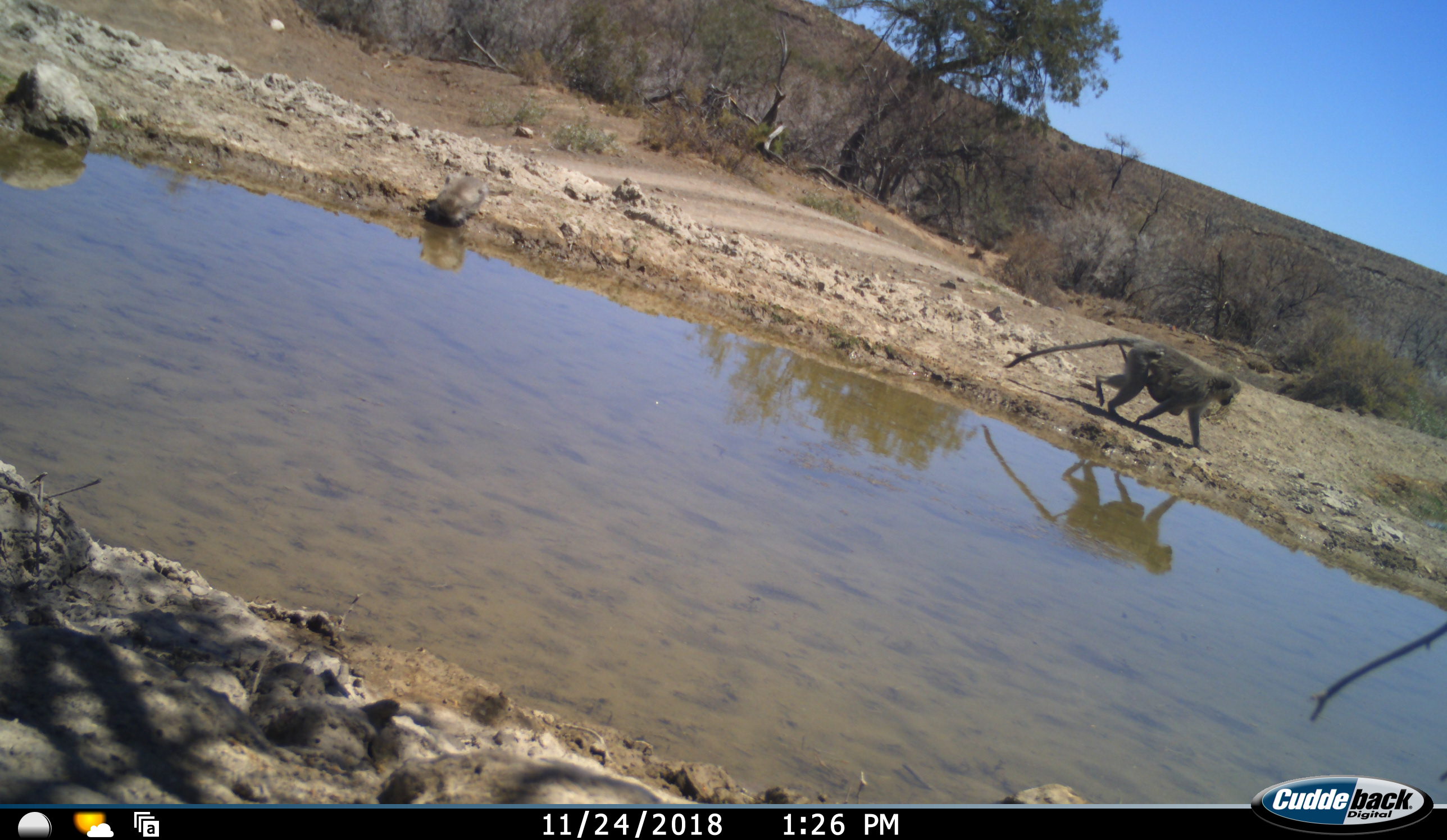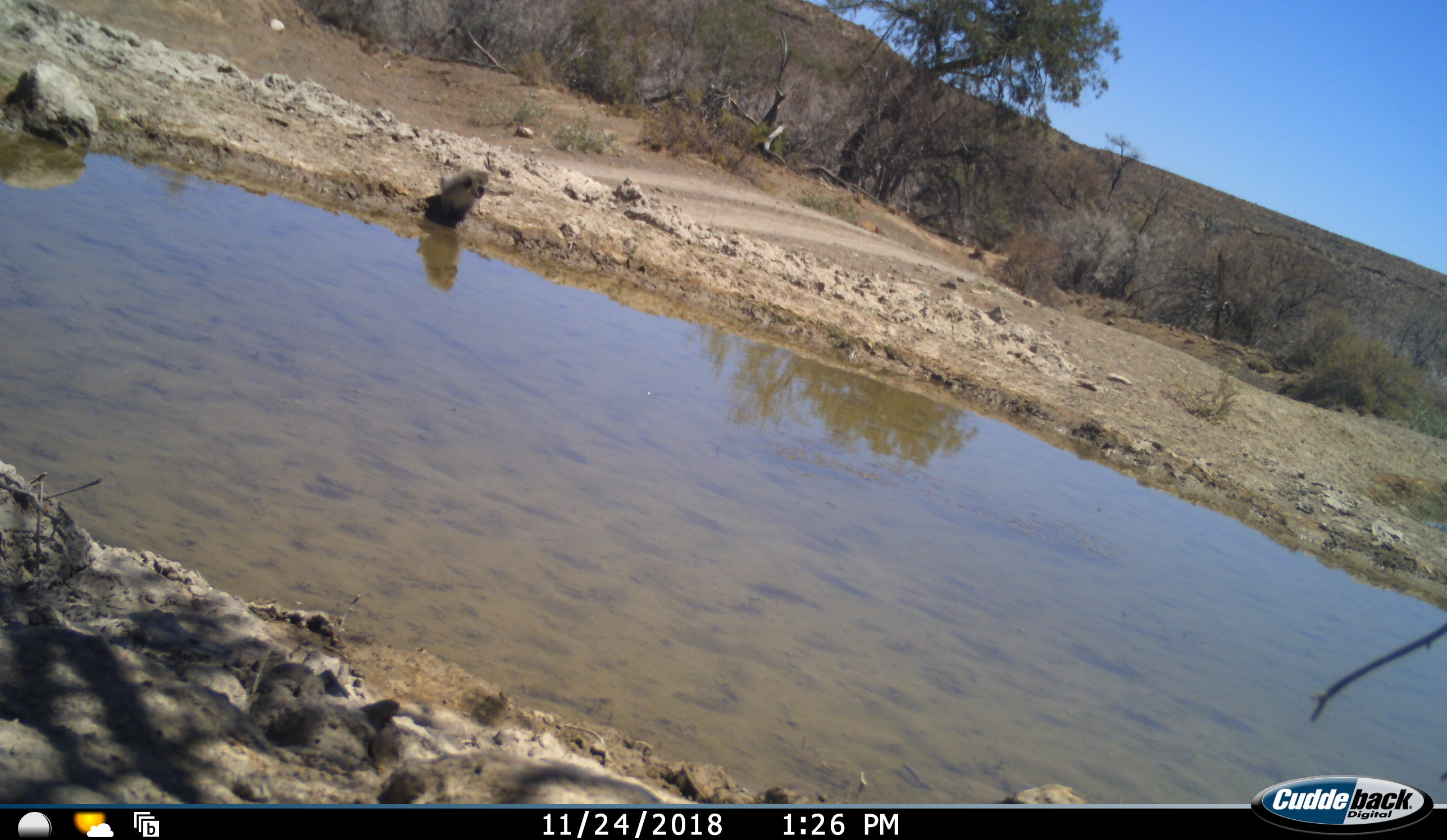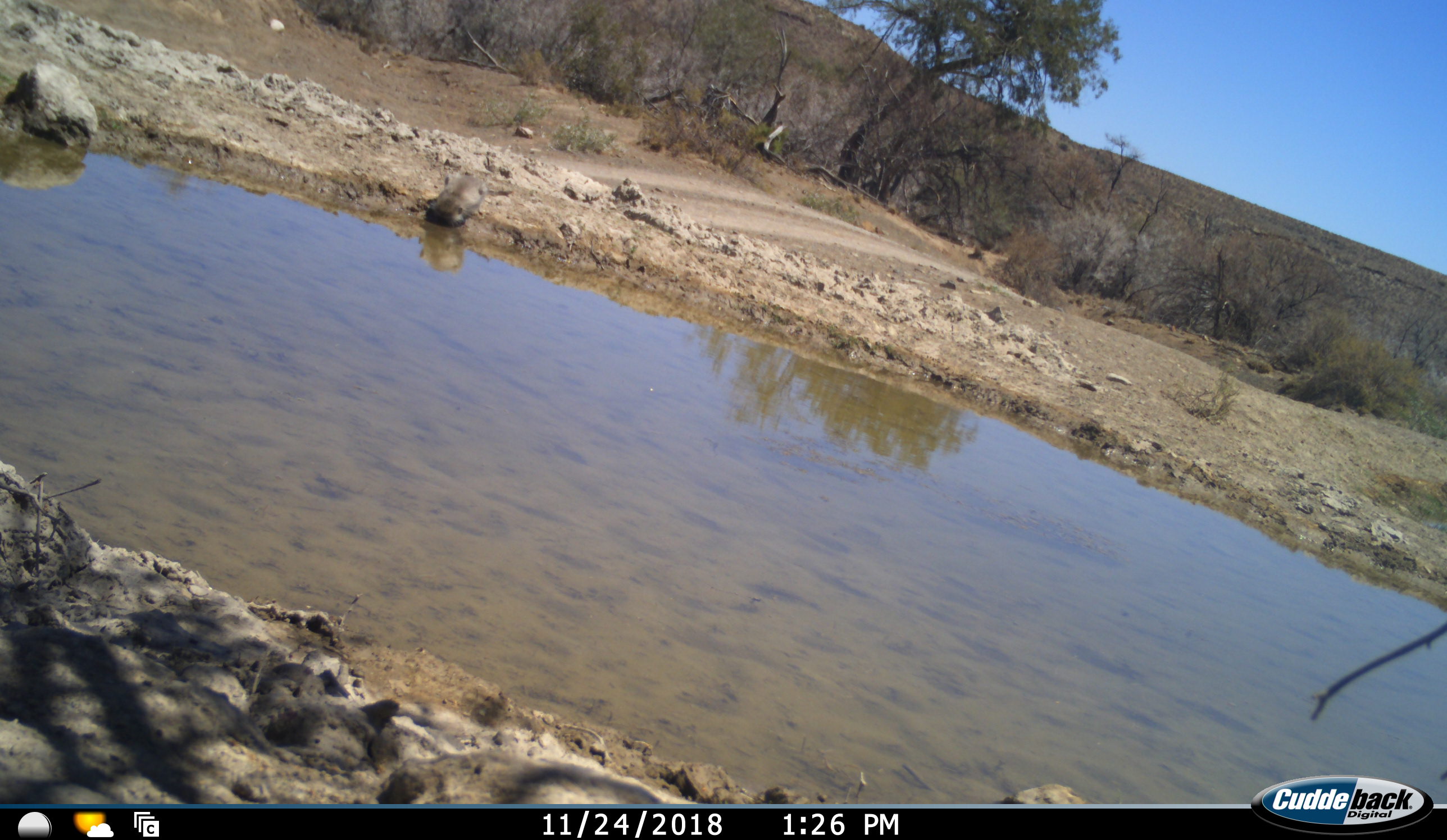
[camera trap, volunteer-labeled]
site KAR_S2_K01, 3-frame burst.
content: unidentified animal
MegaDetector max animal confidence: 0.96